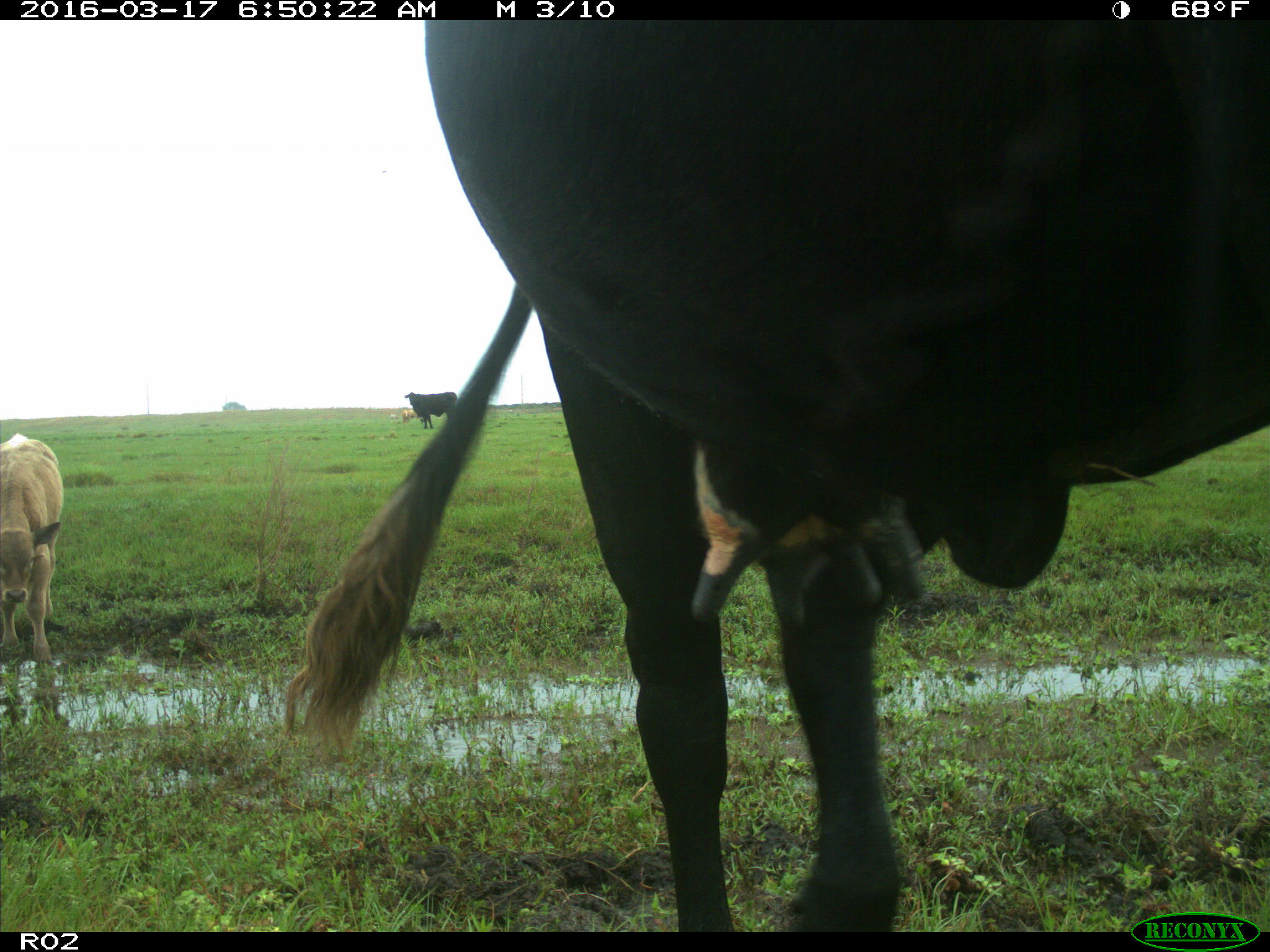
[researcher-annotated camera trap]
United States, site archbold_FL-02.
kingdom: Animalia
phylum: Chordata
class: Mammalia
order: Artiodactyla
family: Bovidae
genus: Bos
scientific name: Bos taurus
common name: domestic cow